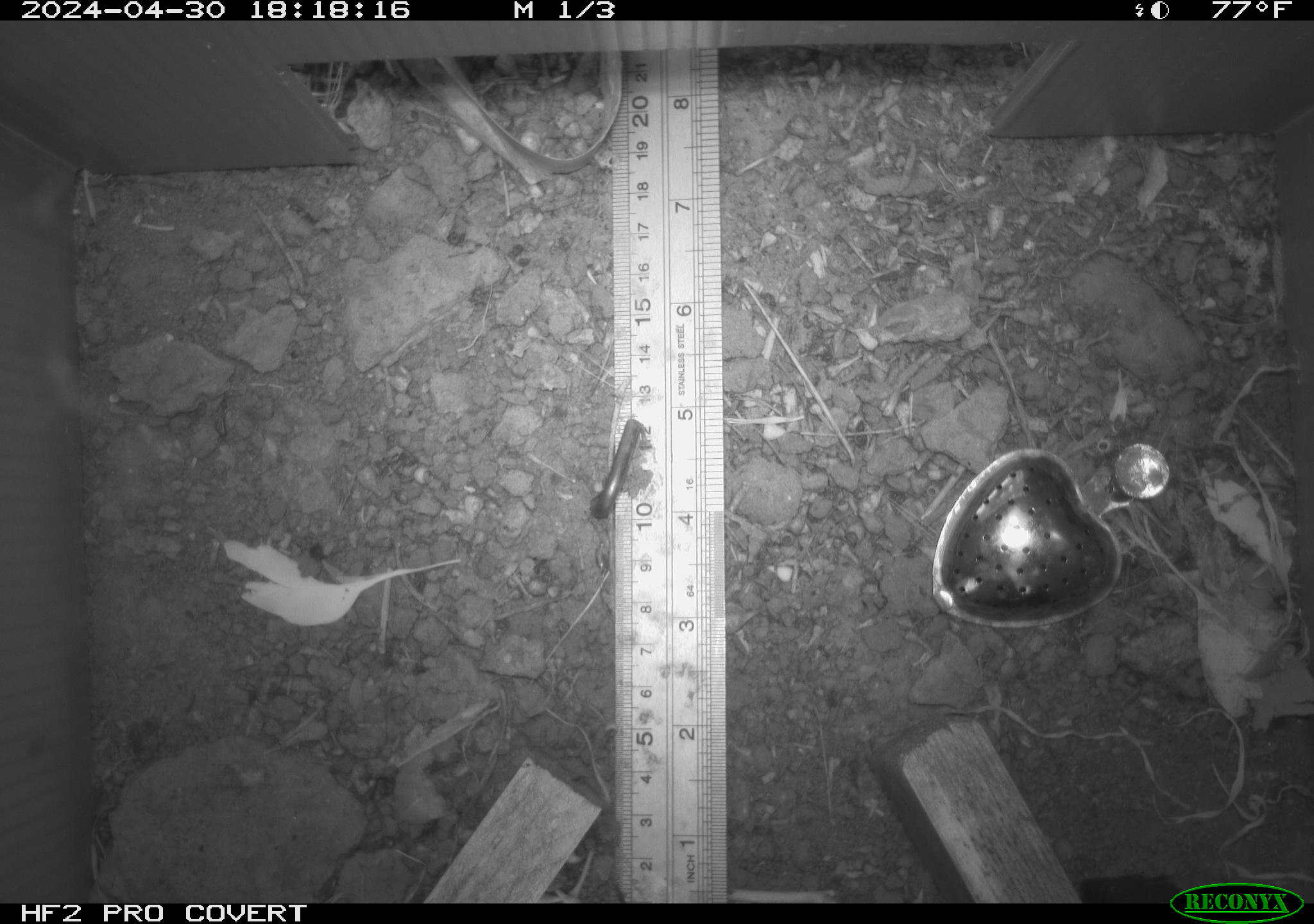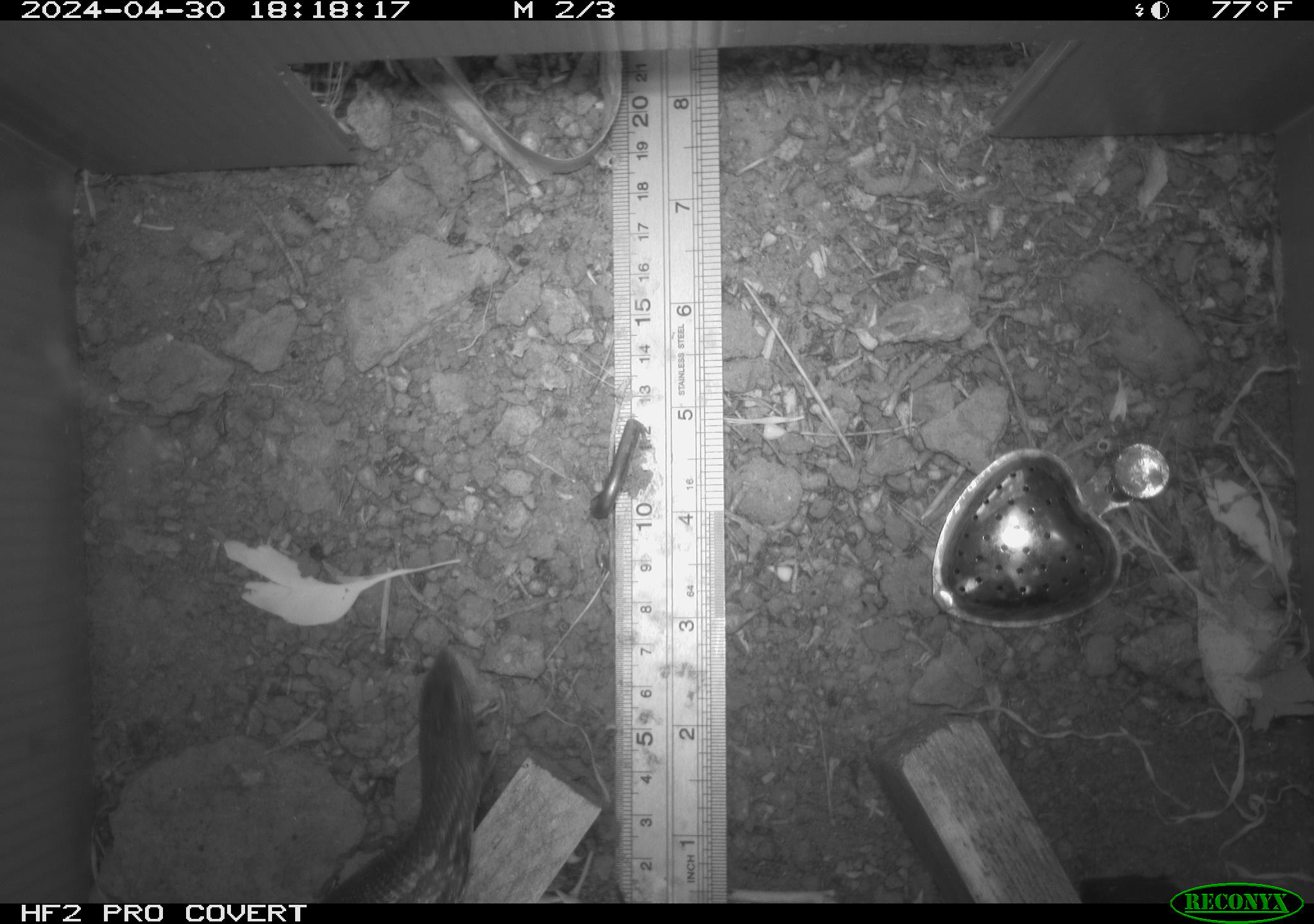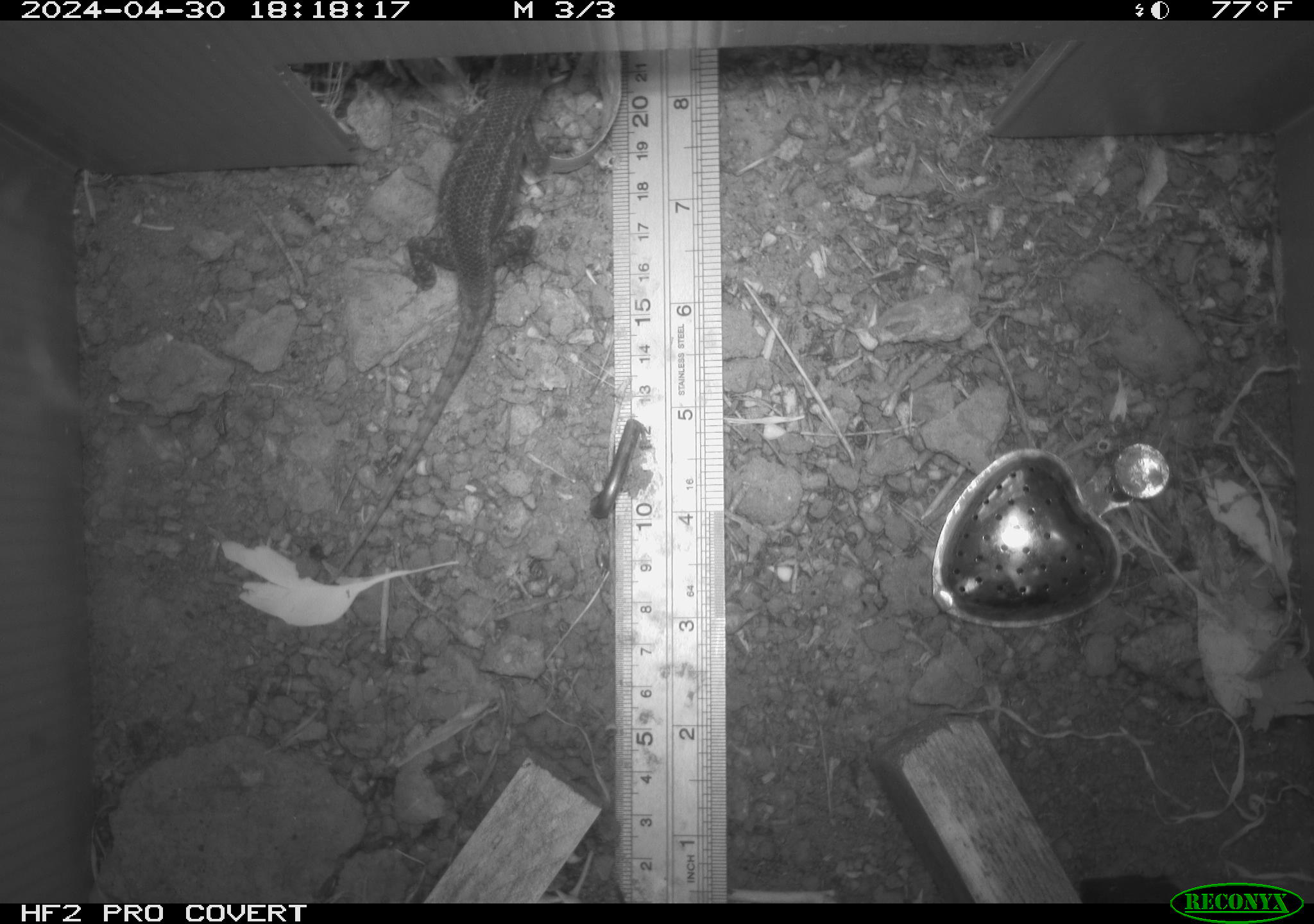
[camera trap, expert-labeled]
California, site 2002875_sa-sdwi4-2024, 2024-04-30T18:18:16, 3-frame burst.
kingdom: Animalia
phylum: Chordata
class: Reptilia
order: Squamata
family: Phrynosomatidae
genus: Sceloporus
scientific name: Sceloporus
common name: spiny lizards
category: sceloporus species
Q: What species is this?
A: Sceloporus species (spiny lizards) (Sceloporus).